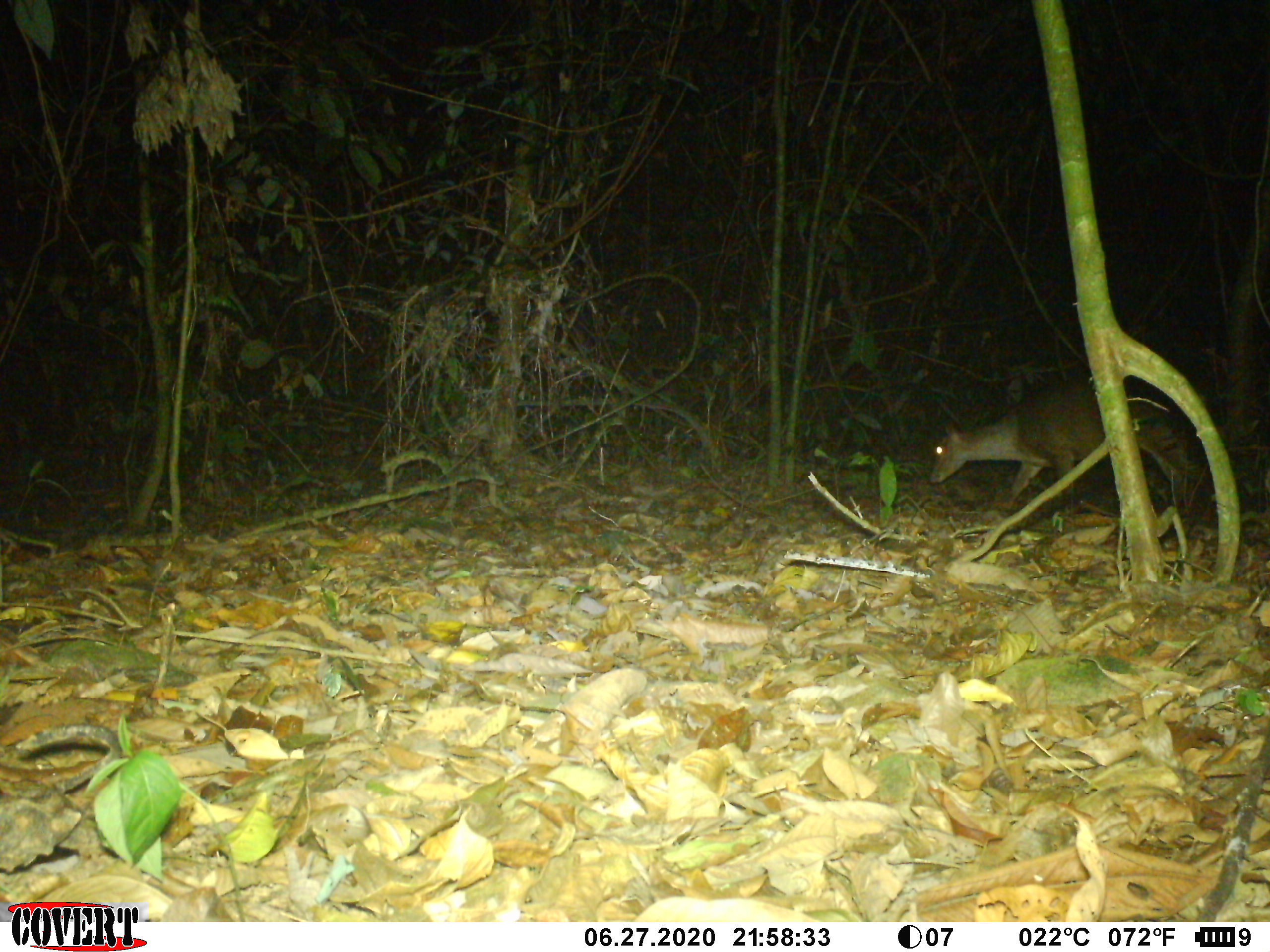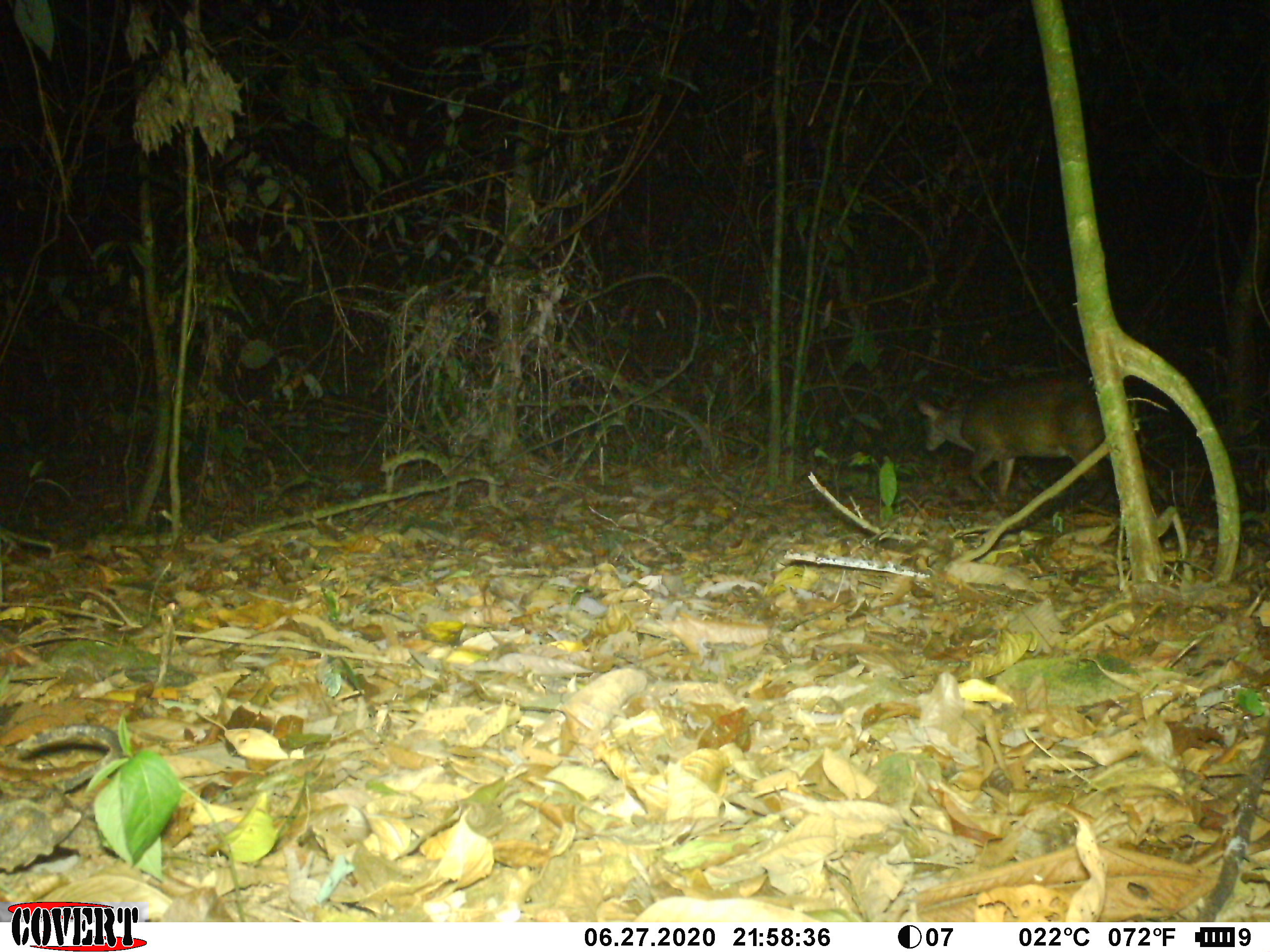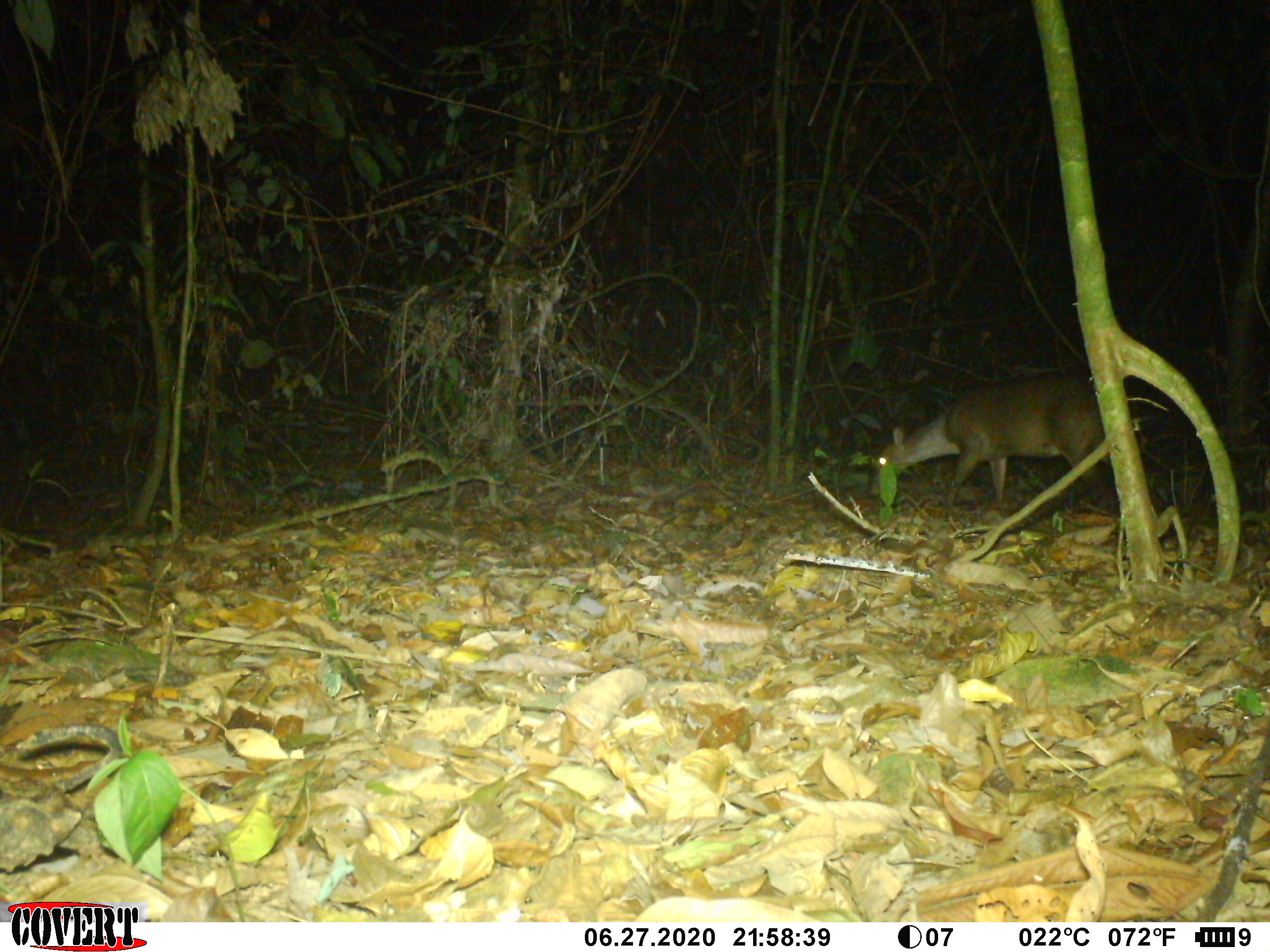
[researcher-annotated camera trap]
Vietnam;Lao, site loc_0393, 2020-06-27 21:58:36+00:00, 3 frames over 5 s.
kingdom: Animalia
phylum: Chordata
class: Mammalia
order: Artiodactyla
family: Cervidae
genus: Muntiacus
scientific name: Muntiacus vuquangensis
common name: large-antlered muntjac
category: large antlered muntjac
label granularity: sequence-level